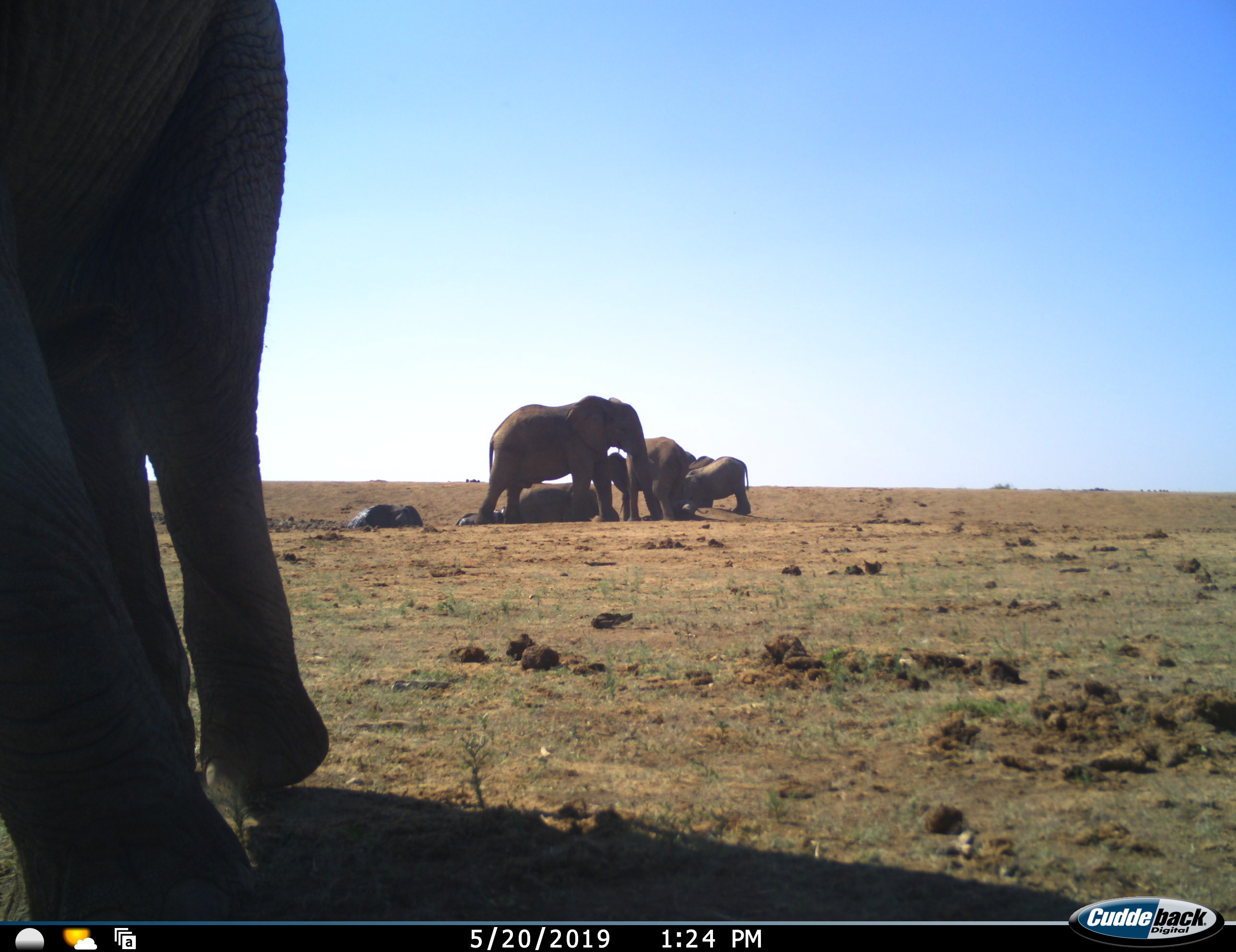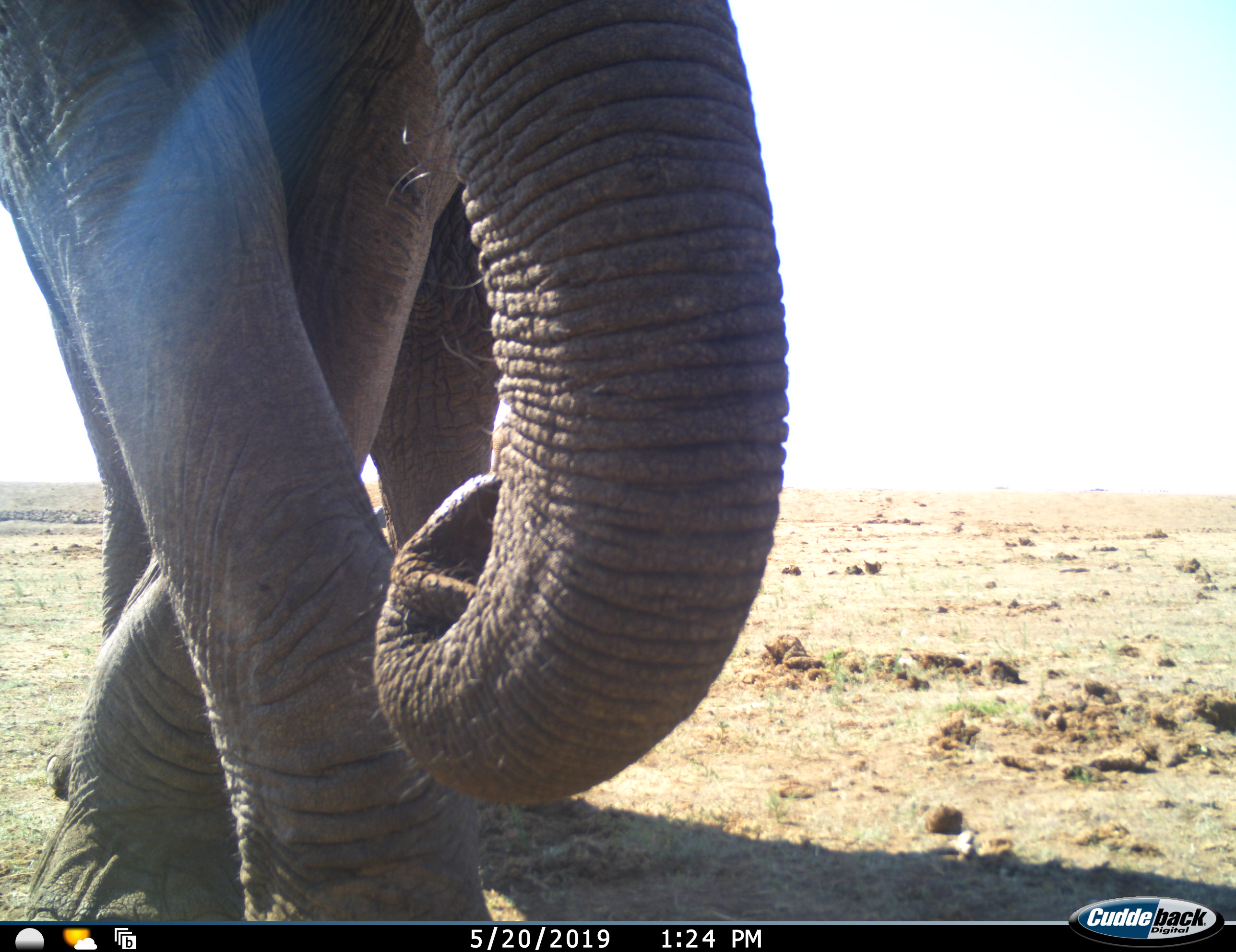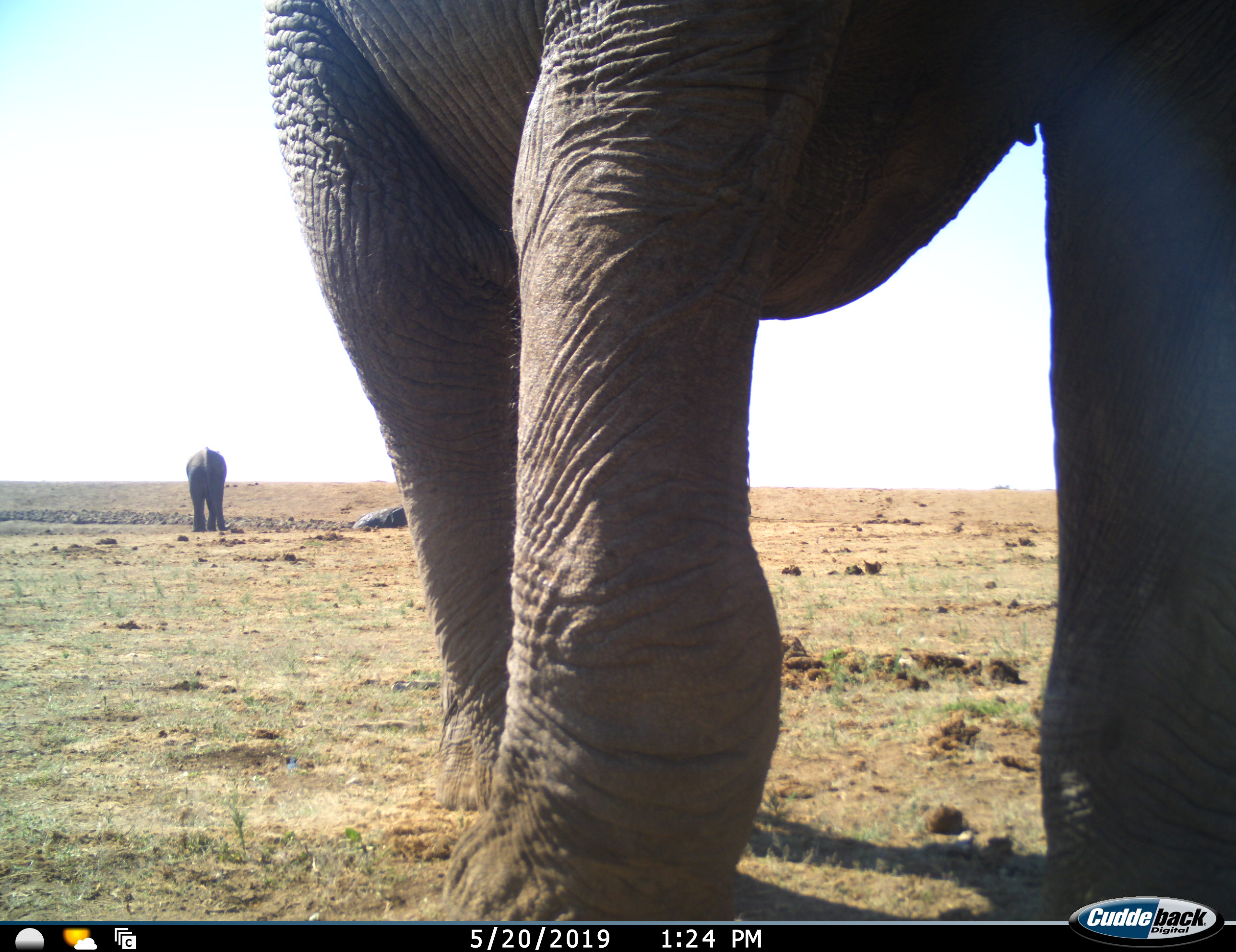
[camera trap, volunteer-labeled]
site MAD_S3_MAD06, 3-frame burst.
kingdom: Animalia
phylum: Chordata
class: Mammalia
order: Proboscidea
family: Elephantidae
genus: Loxodonta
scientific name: Loxodonta africana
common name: african bush elephant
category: elephant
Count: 9.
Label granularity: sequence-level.